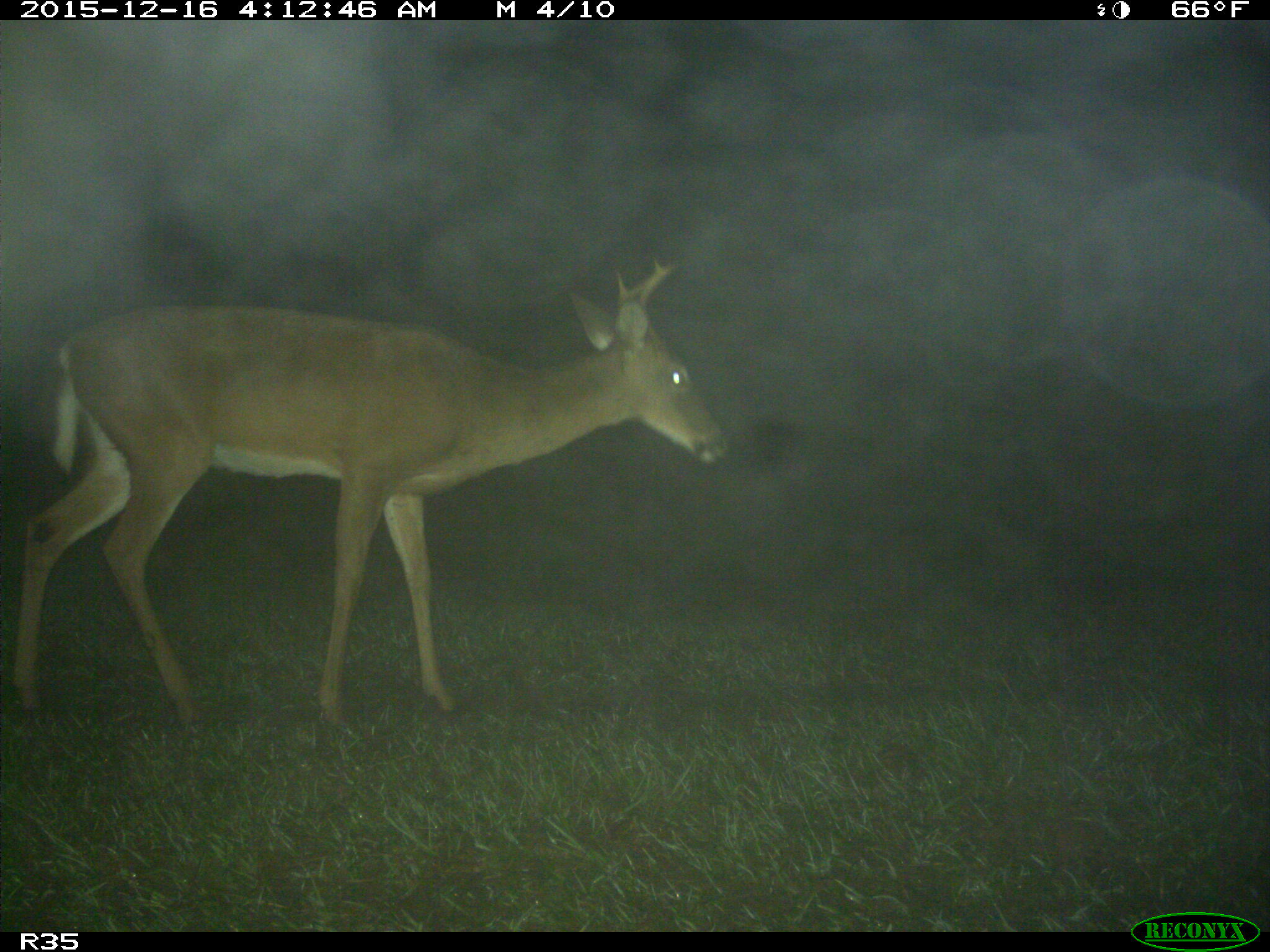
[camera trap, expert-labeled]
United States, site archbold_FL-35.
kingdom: Animalia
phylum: Chordata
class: Mammalia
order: Artiodactyla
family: Cervidae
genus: Odocoileus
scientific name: Odocoileus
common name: deer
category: unidentified deer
Unidentified deer (deer) (Odocoileus).